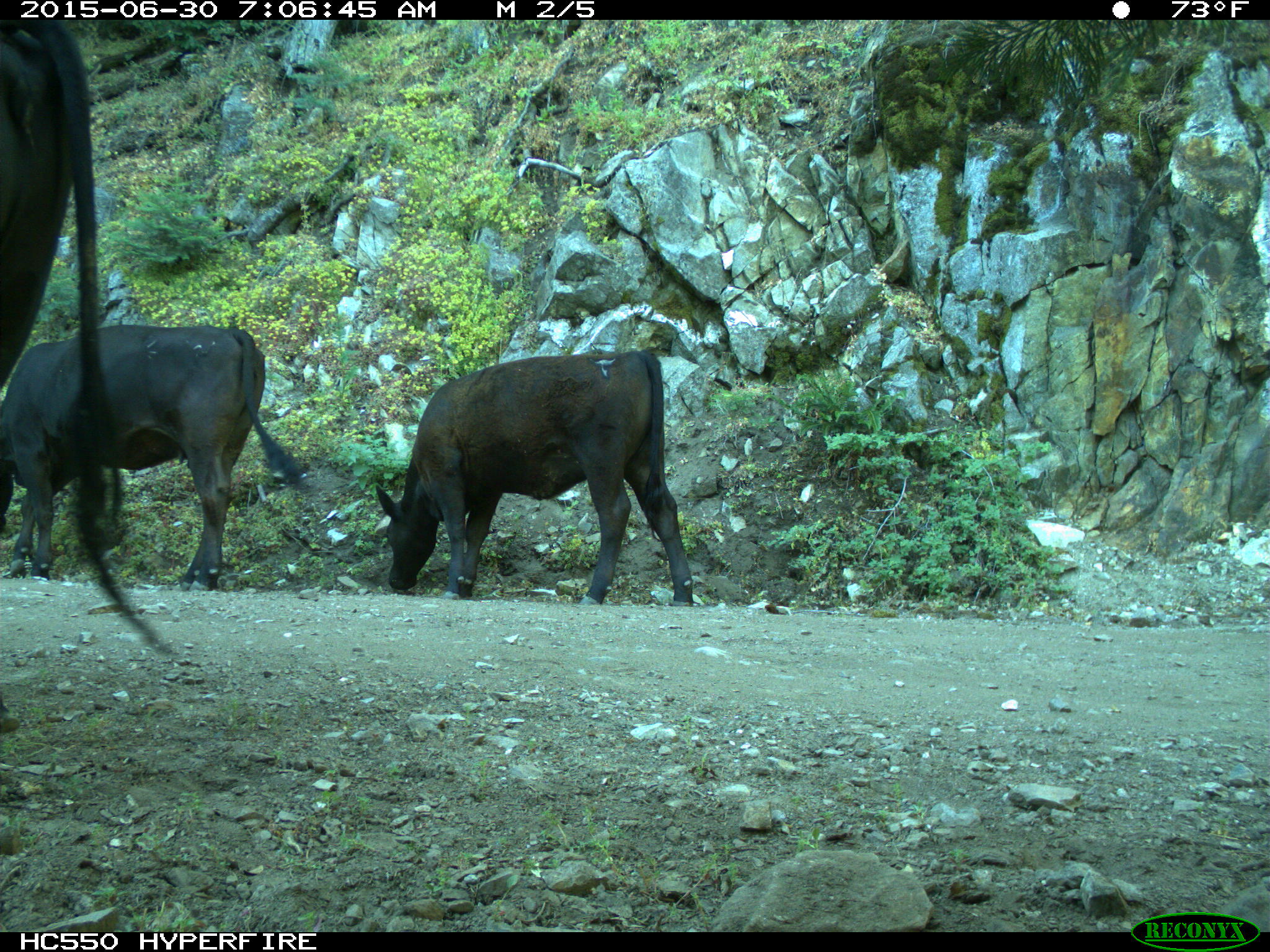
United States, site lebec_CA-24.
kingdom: Animalia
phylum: Chordata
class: Mammalia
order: Artiodactyla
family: Bovidae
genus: Bos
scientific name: Bos taurus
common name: domestic cow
Bos taurus (domestic cow).